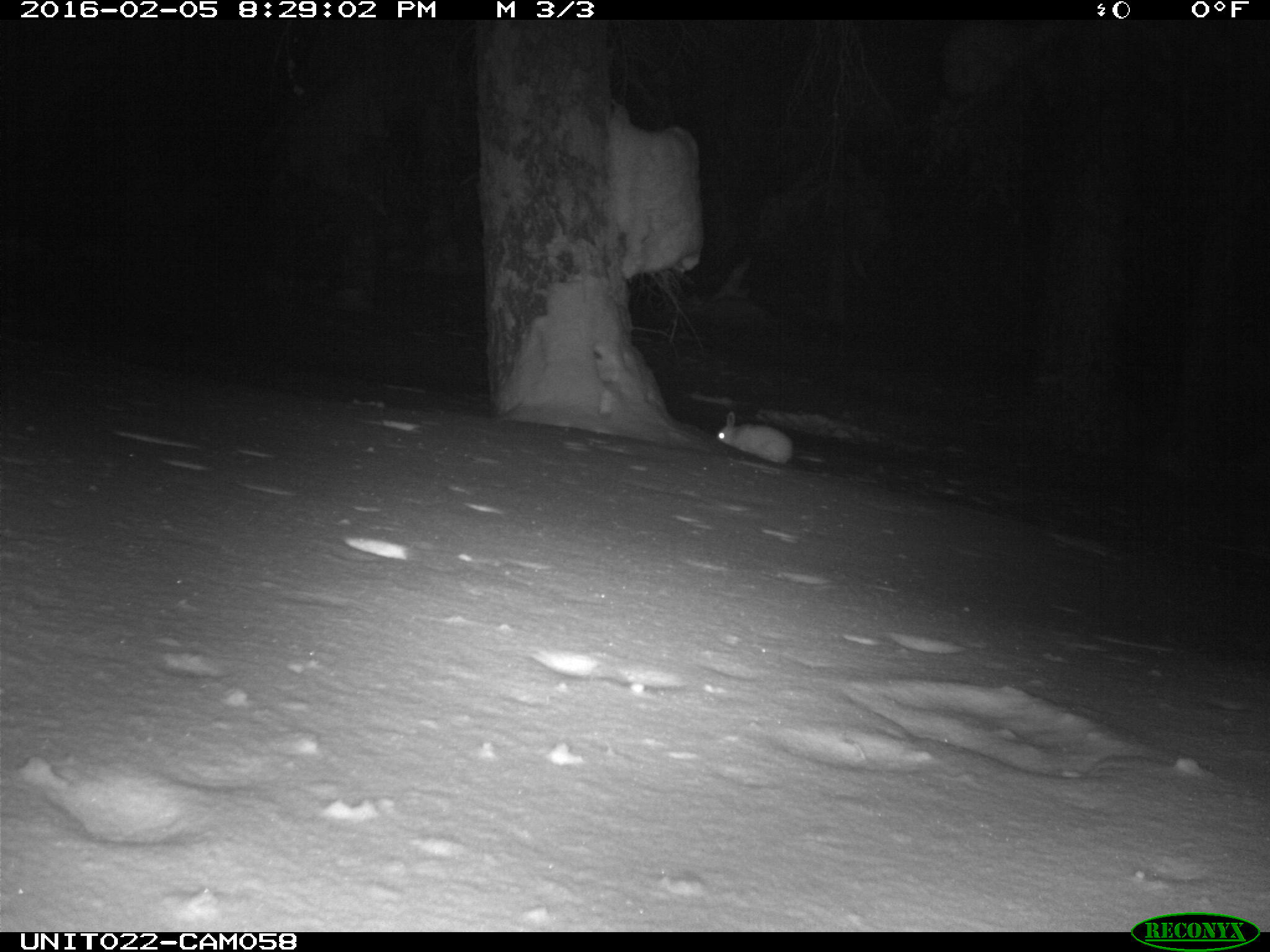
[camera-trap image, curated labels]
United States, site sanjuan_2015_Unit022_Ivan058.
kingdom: Animalia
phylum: Chordata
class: Mammalia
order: Lagomorpha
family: Leporidae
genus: Lepus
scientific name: Lepus americanus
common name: snowshoe hare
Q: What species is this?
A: Lepus americanus (snowshoe hare).